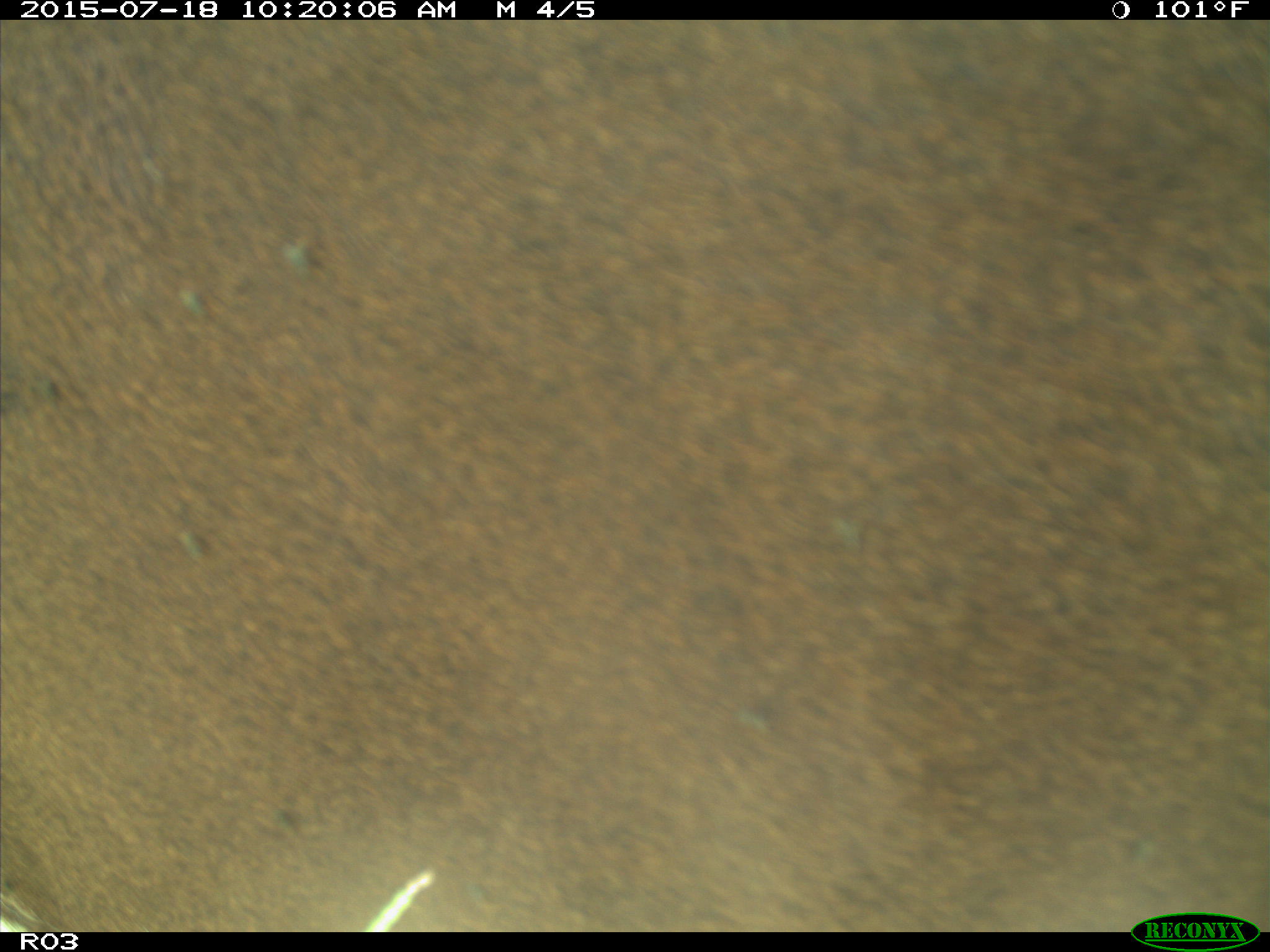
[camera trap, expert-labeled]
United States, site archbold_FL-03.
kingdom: Animalia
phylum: Chordata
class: Mammalia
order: Artiodactyla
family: Bovidae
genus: Bos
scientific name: Bos taurus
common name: domestic cow